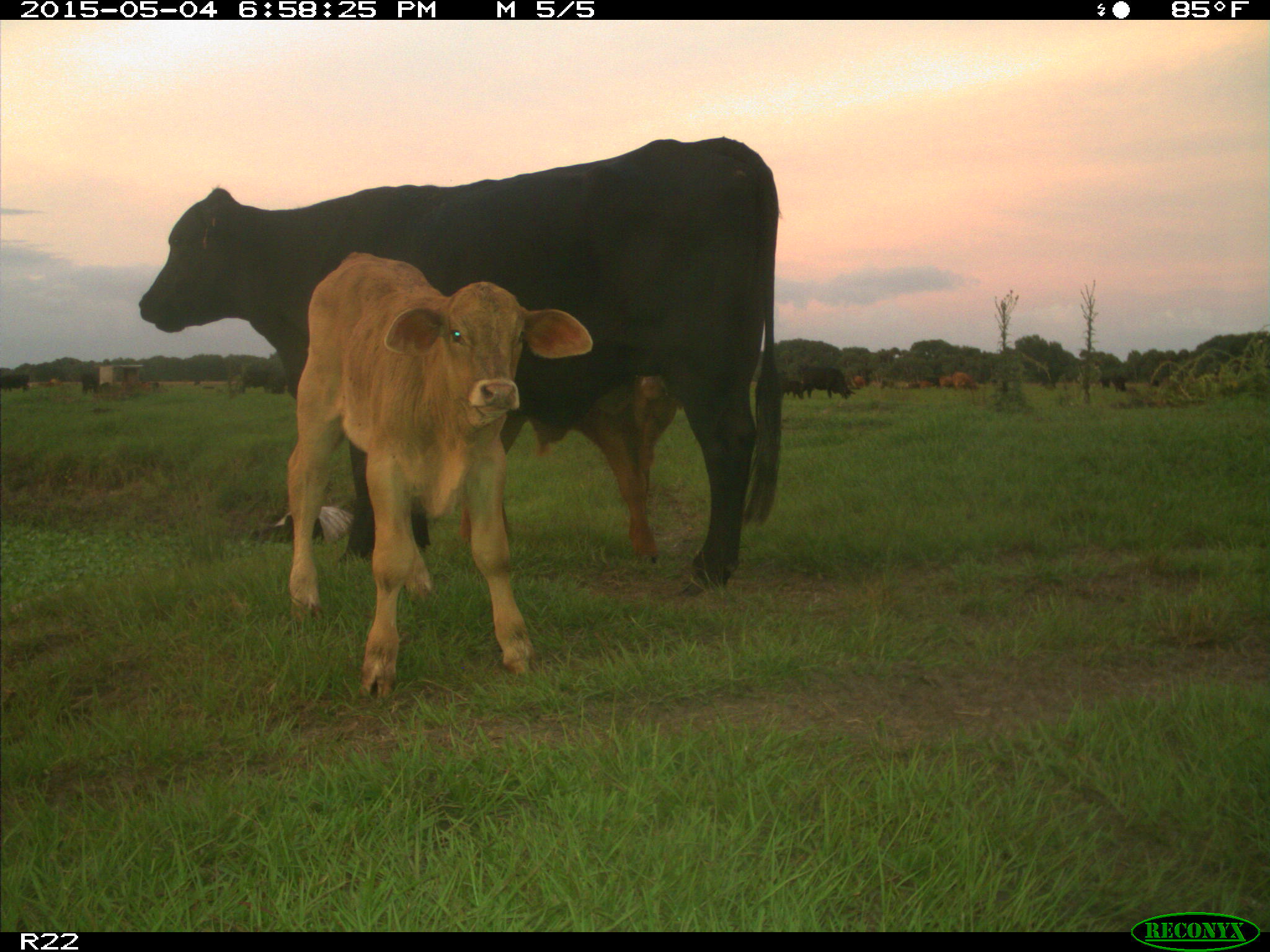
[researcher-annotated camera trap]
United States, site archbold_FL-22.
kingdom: Animalia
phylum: Chordata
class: Mammalia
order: Artiodactyla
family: Bovidae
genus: Bos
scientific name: Bos taurus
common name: domestic cow